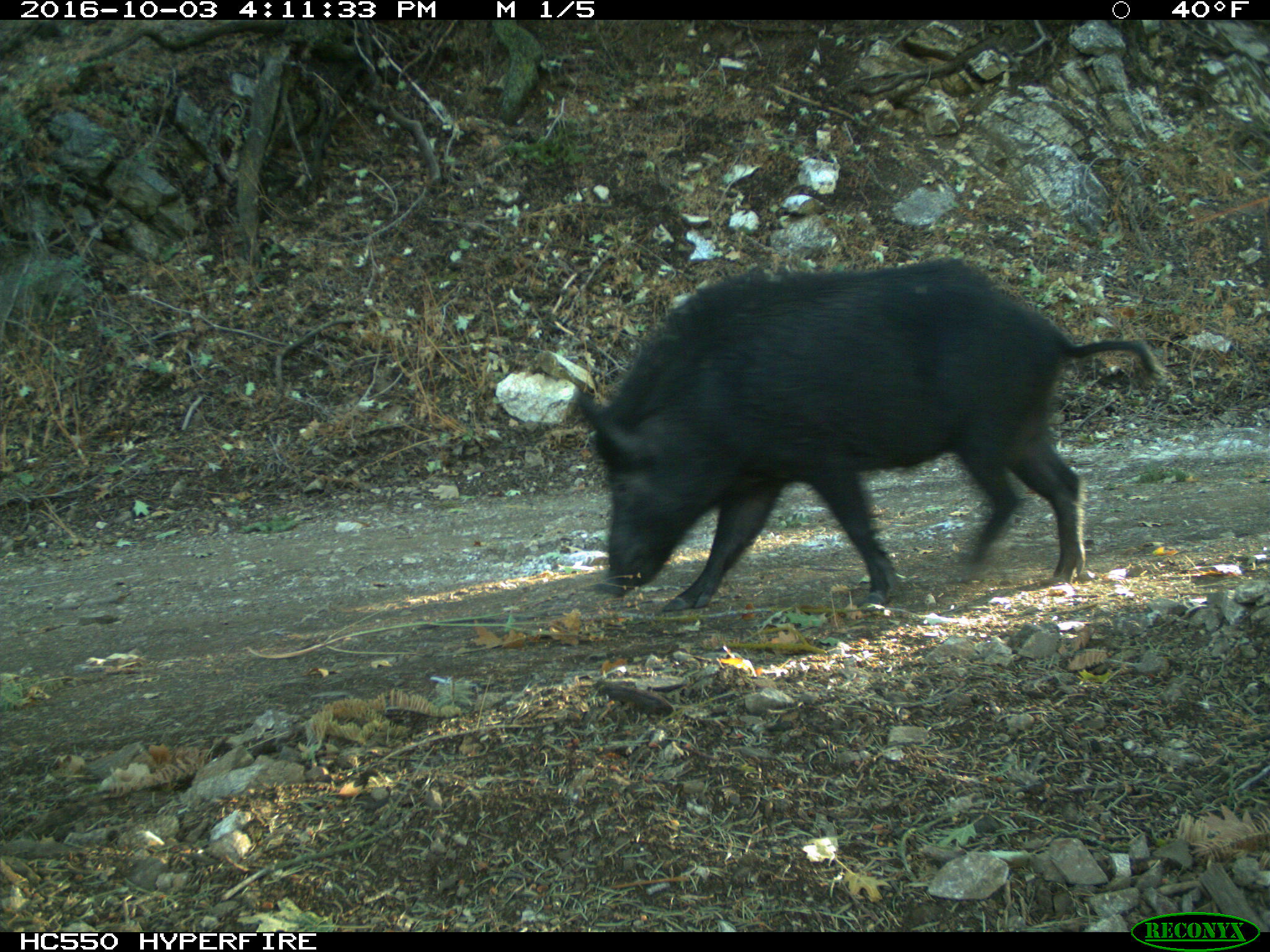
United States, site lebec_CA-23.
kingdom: Animalia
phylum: Chordata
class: Mammalia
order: Artiodactyla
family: Suidae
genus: Sus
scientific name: Sus scrofa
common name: wild boar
Sus scrofa (wild boar).